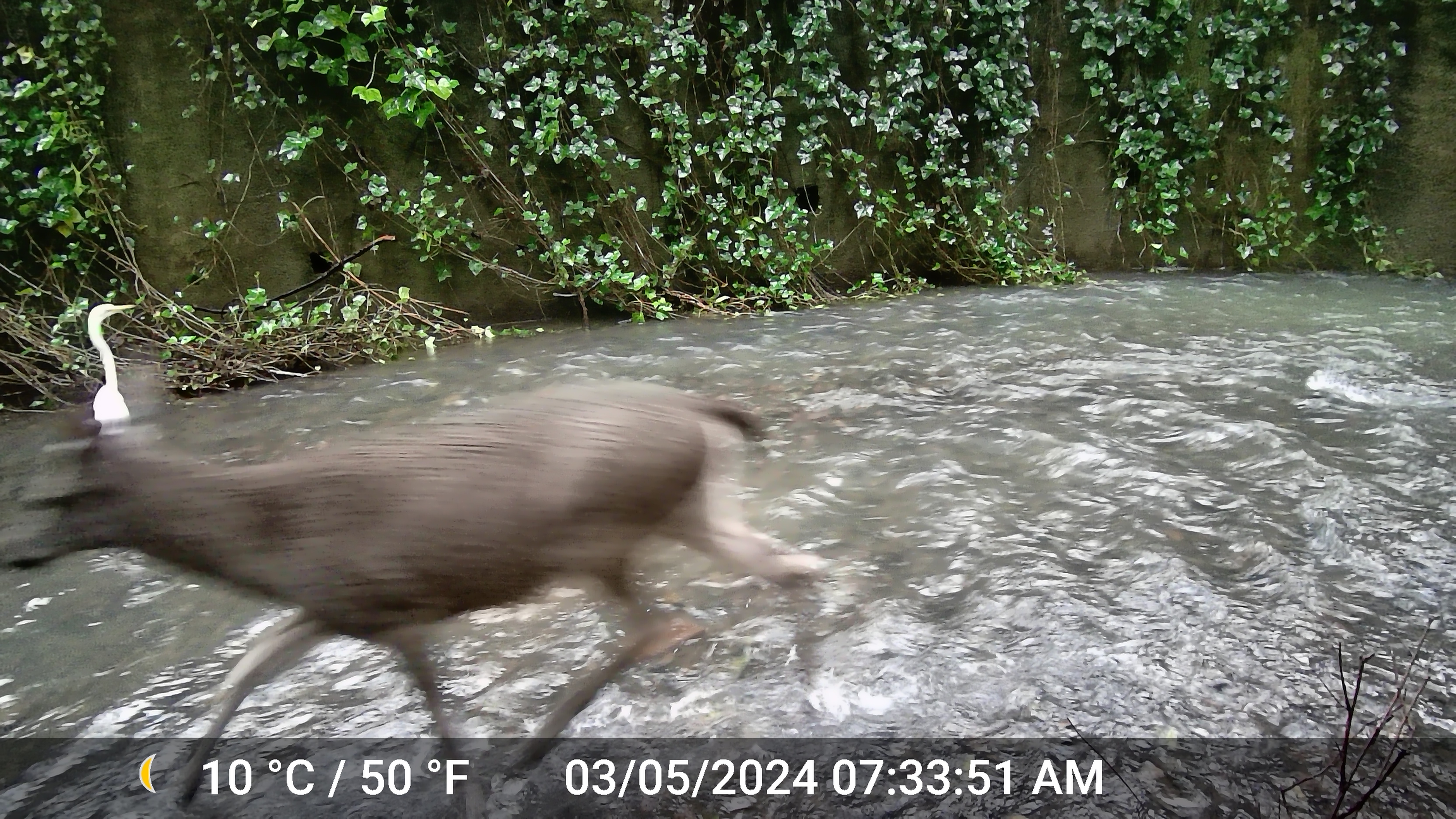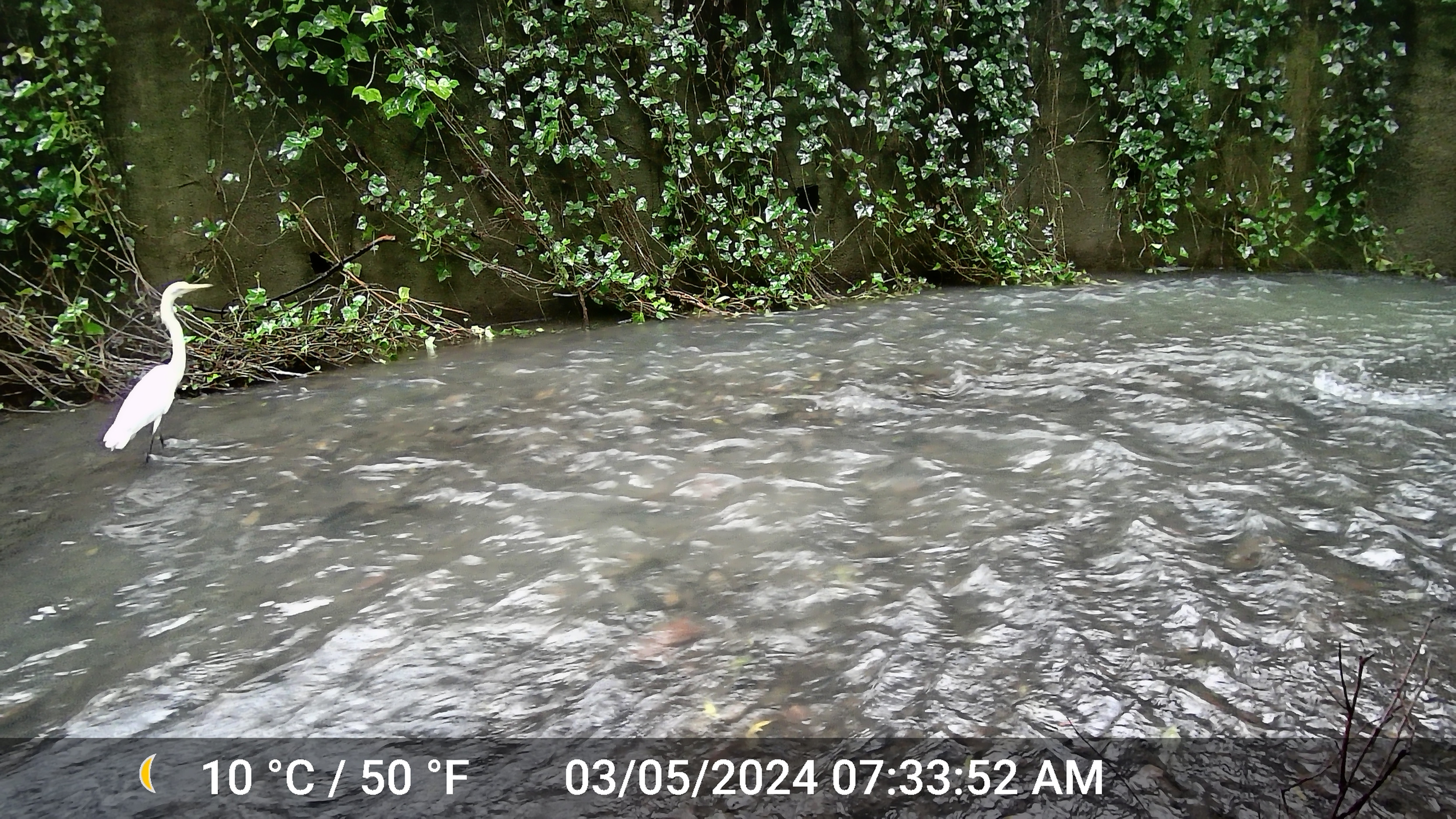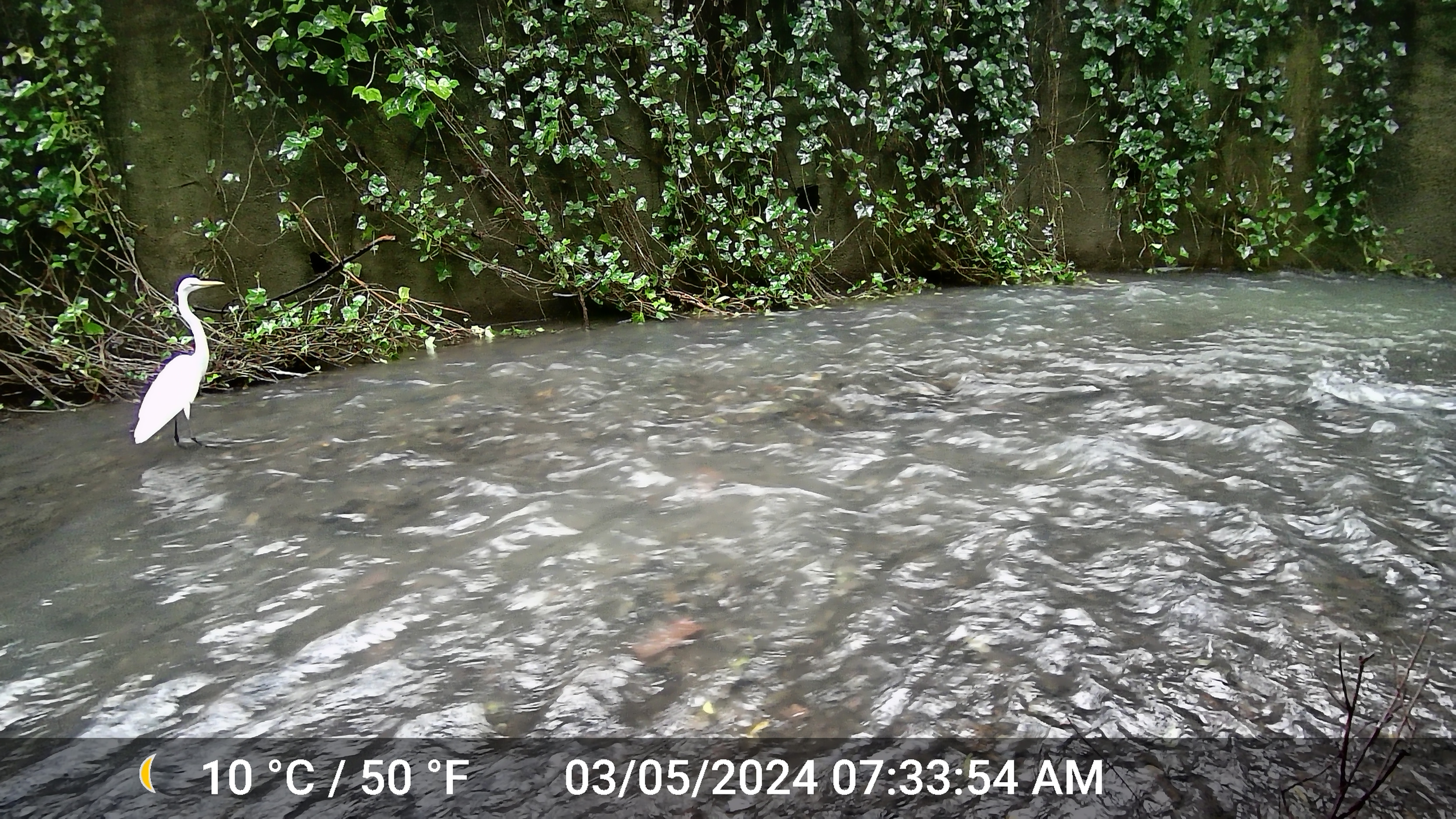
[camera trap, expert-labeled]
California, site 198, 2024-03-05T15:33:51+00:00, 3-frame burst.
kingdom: Animalia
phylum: Chordata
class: Mammalia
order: Artiodactyla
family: Cervidae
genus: Odocoileus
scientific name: Odocoileus hemionus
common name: mule deer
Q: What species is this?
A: Mule deer (Odocoileus hemionus).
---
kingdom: Animalia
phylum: Chordata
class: Aves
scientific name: Aves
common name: bird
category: unknown bird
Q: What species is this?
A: Unknown bird (bird) (Aves).